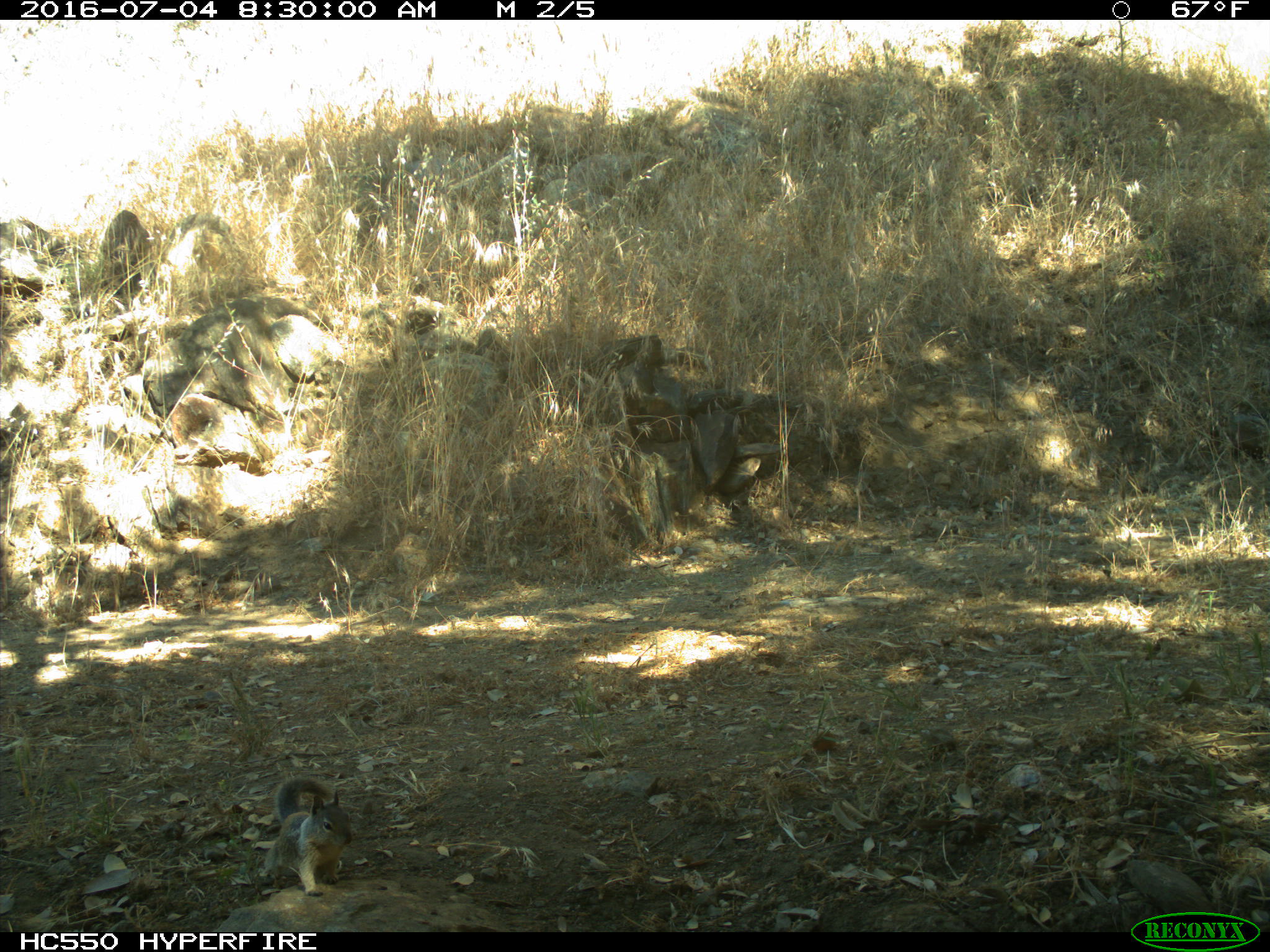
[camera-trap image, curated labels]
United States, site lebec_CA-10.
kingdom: Animalia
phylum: Chordata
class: Mammalia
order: Rodentia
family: Sciuridae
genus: Otospermophilus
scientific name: Otospermophilus beecheyi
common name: california ground squirrel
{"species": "Otospermophilus beecheyi (california ground squirrel)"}